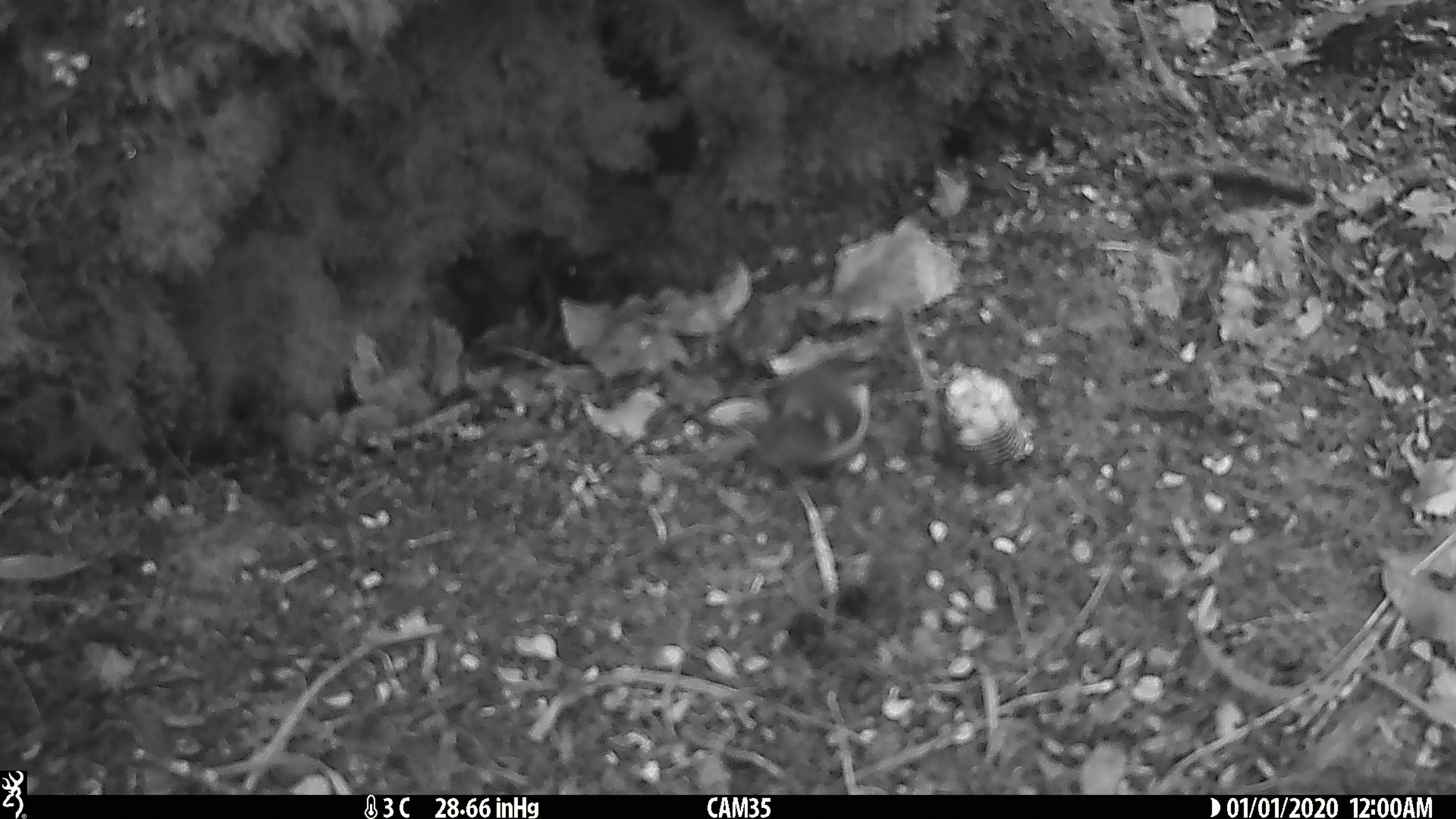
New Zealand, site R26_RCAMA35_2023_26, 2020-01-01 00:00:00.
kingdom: Animalia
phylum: Chordata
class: Aves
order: Passeriformes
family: Acanthisittidae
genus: Acanthisitta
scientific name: Acanthisitta chloris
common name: rifleman